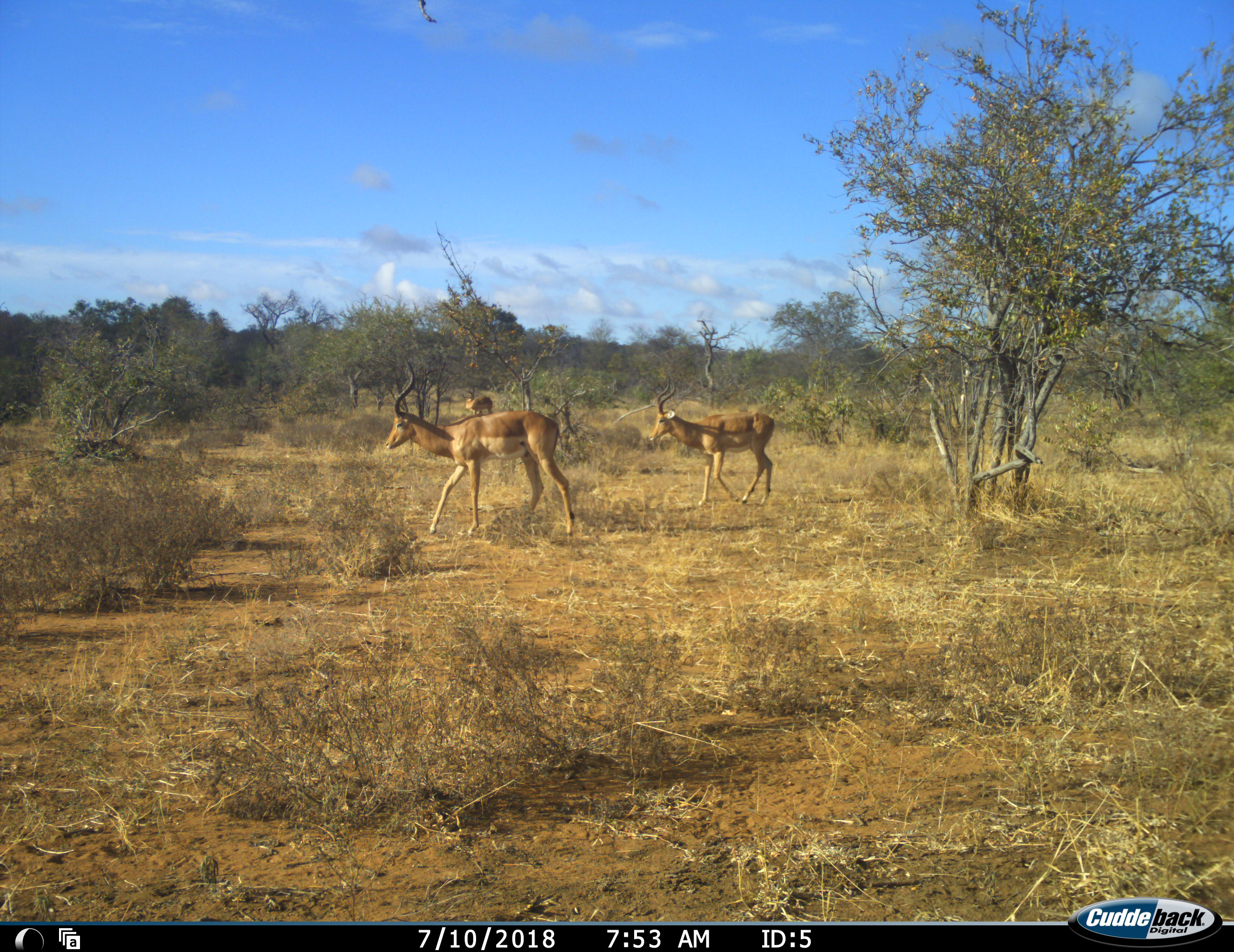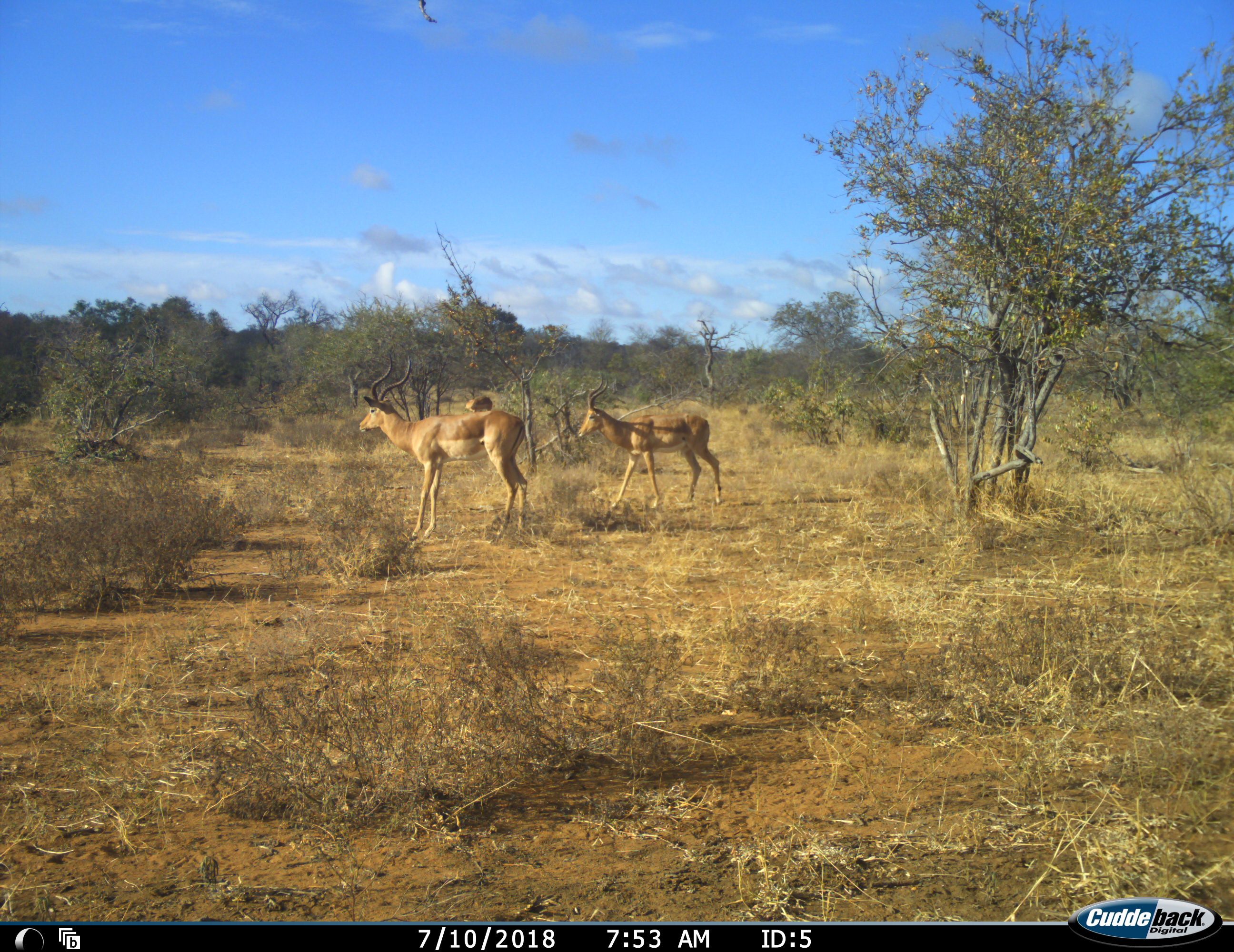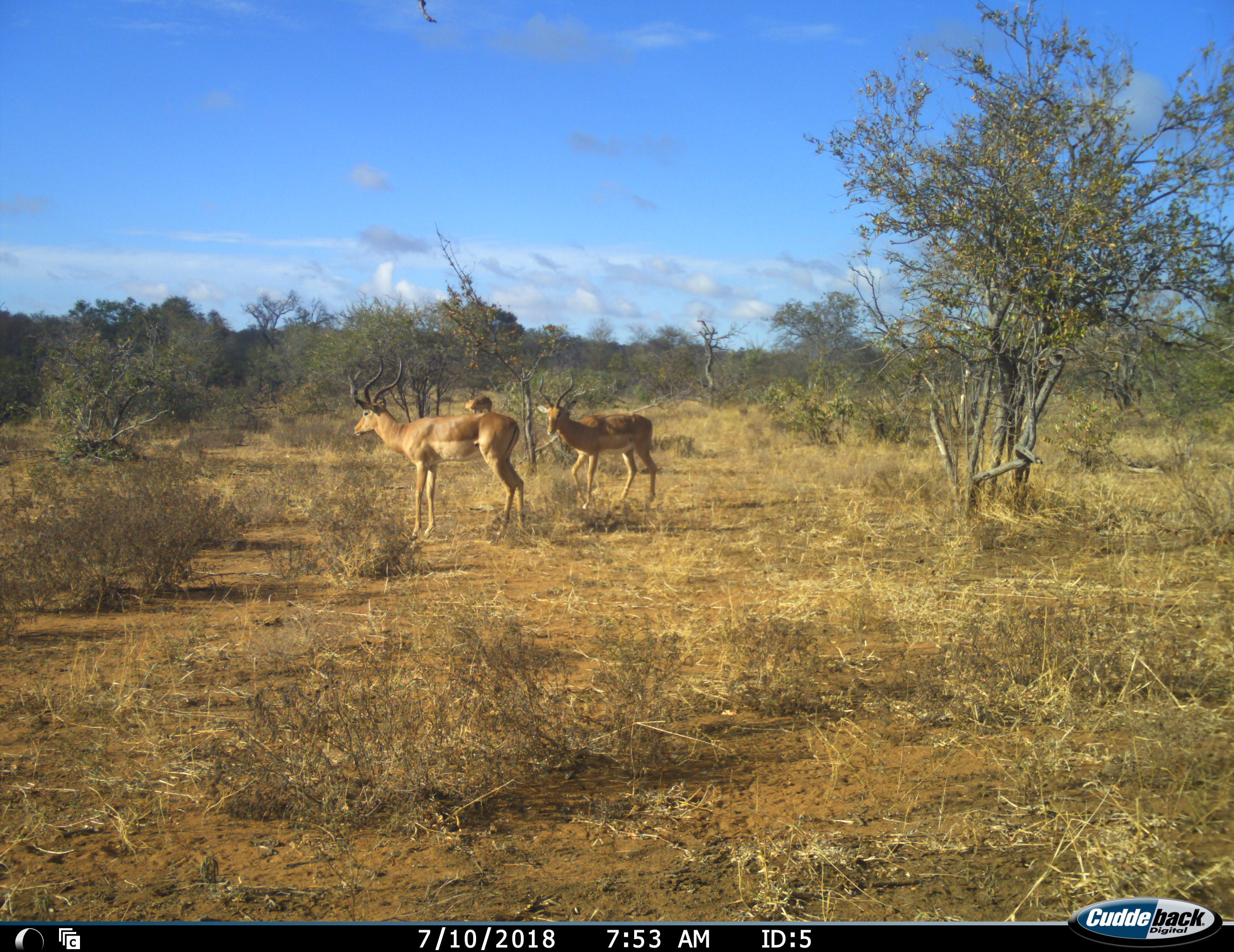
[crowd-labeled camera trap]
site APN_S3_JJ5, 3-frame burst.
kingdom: Animalia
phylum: Chordata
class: Mammalia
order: Artiodactyla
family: Bovidae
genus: Aepyceros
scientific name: Aepyceros melampus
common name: impala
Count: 3.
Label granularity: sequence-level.